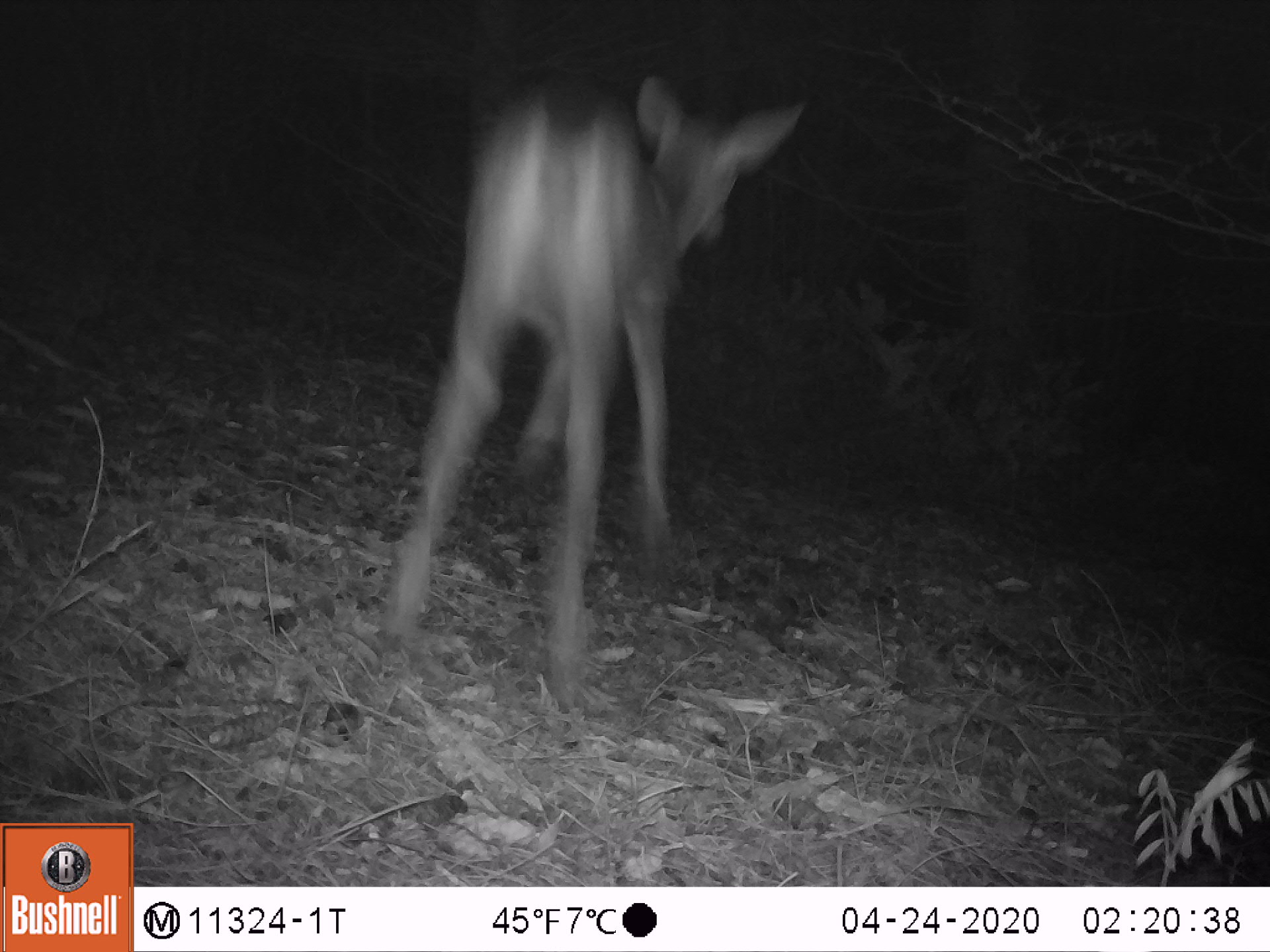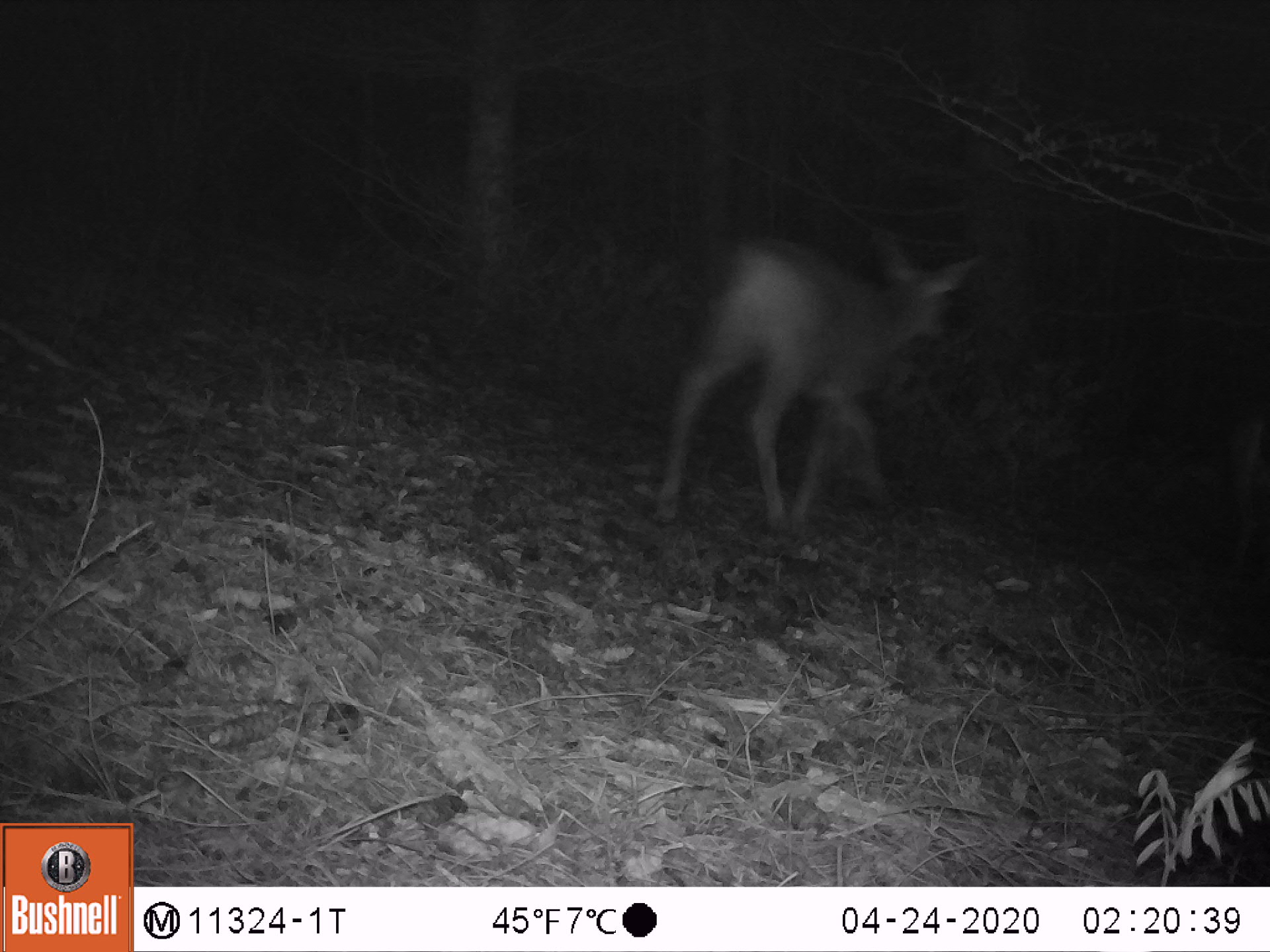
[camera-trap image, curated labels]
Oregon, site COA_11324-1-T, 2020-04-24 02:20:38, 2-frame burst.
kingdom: Animalia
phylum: Chordata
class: Mammalia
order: Artiodactyla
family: Cervidae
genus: Odocoileus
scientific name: Odocoileus hemionus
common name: black-tailed deer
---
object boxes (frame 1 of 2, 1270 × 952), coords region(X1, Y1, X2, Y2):
black-tailed deer: region(366, 66, 823, 716)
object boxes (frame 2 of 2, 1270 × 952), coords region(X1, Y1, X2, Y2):
black-tailed deer: region(638, 217, 997, 538)